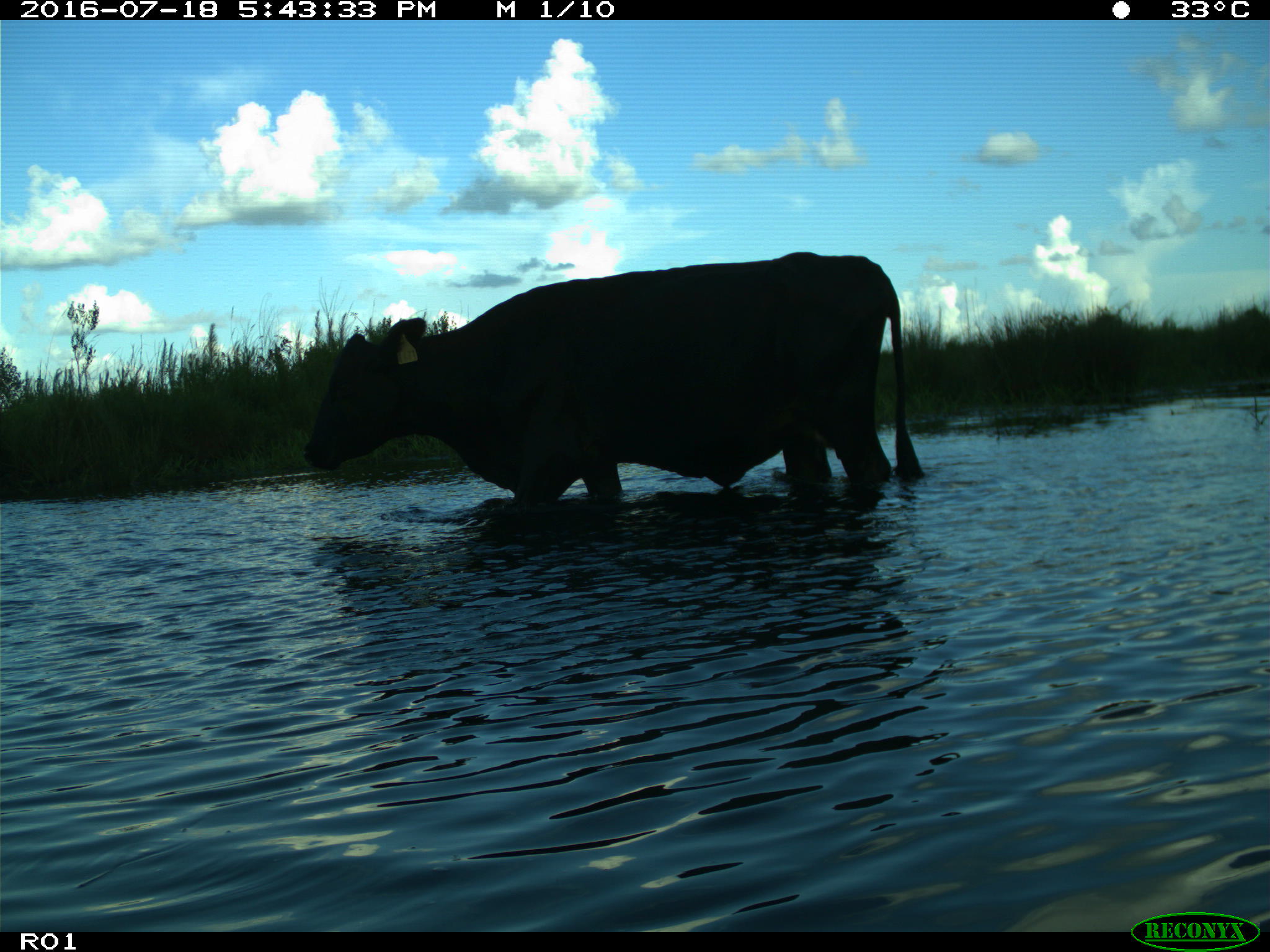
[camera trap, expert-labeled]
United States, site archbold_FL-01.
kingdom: Animalia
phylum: Chordata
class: Mammalia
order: Artiodactyla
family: Bovidae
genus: Bos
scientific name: Bos taurus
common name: domestic cow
Bos taurus (domestic cow).